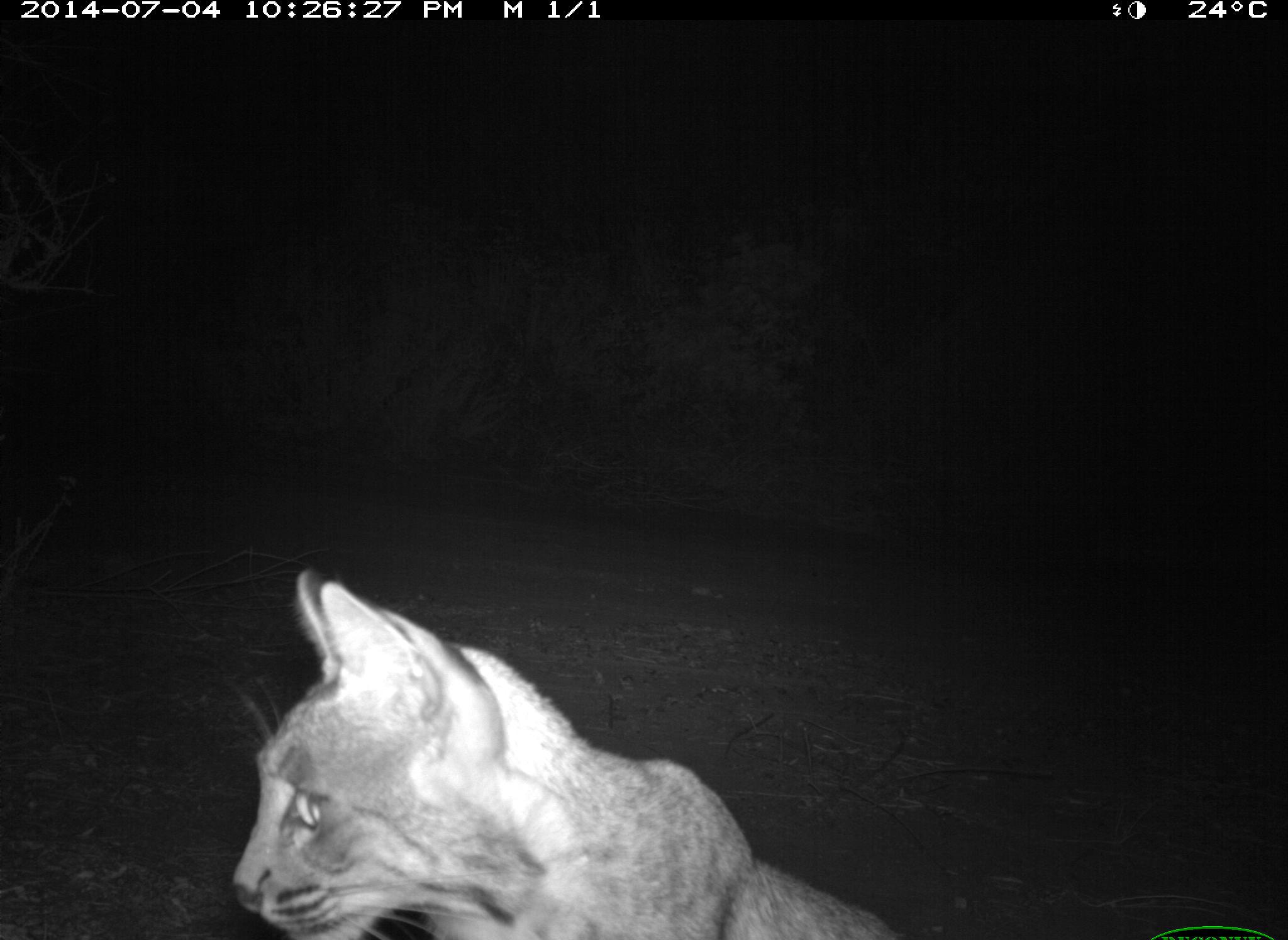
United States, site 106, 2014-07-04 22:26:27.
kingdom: Animalia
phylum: Chordata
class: Mammalia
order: Carnivora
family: Felidae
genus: Lynx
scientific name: Lynx rufus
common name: bobcat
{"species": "bobcat (Lynx rufus)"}